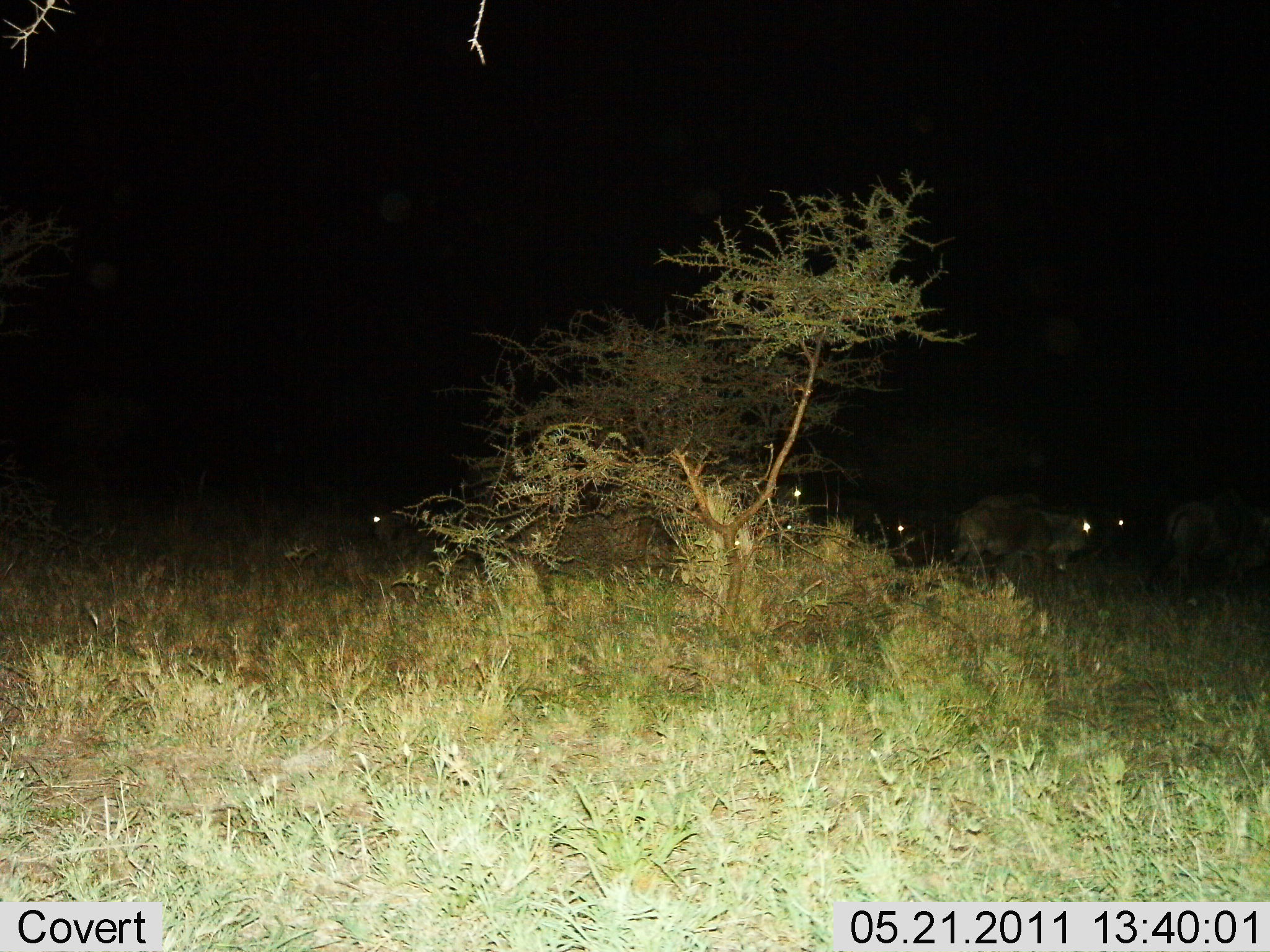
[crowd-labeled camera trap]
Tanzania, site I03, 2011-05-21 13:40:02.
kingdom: Animalia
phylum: Chordata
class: Mammalia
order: Artiodactyla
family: Bovidae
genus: Connochaetes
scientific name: Connochaetes taurinus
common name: blue wildebeest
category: wildebeest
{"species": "wildebeest (blue wildebeest) (Connochaetes taurinus)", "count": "6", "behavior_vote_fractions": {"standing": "50%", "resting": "17%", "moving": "50%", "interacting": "0%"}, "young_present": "17%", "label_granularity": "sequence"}